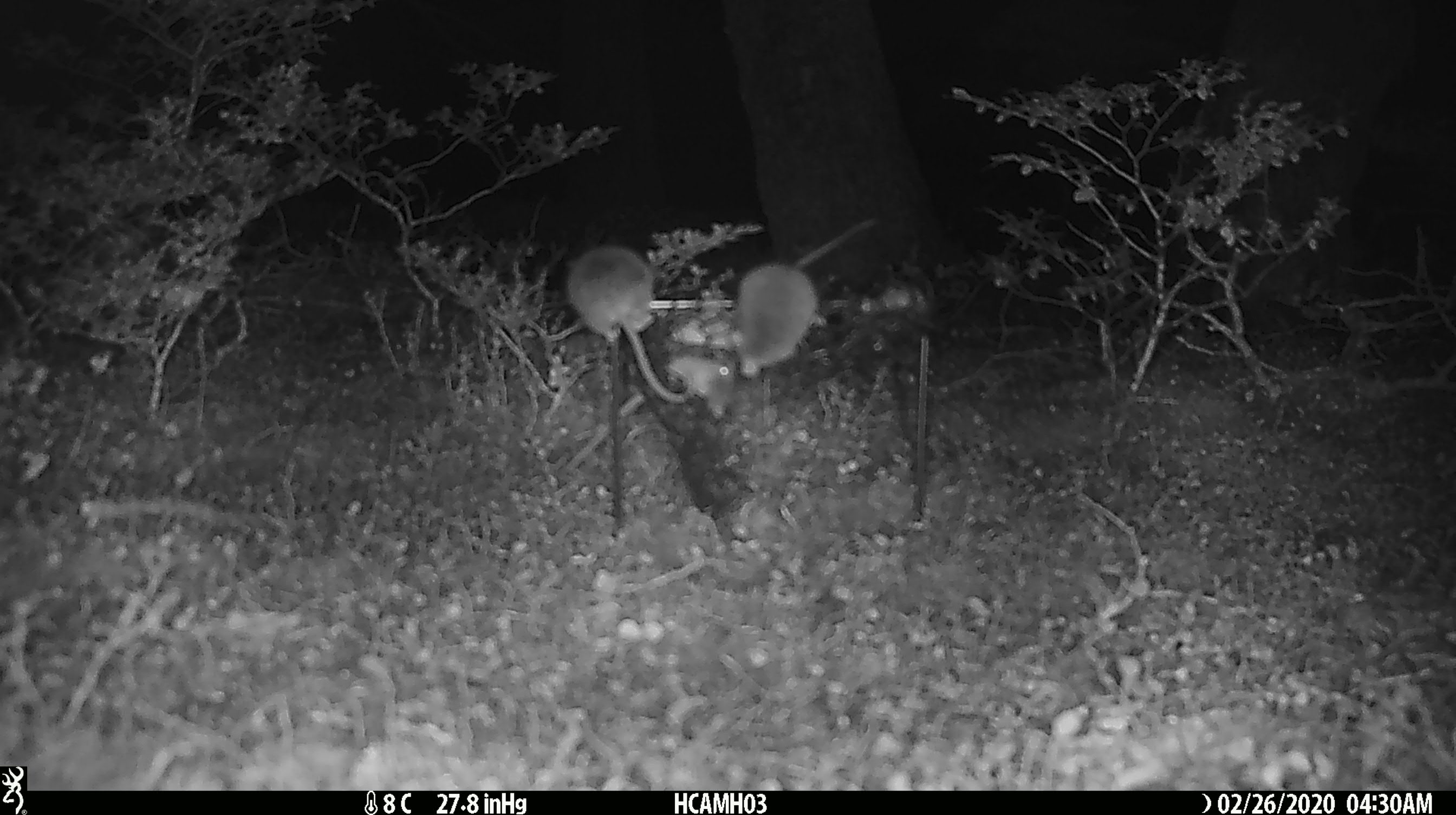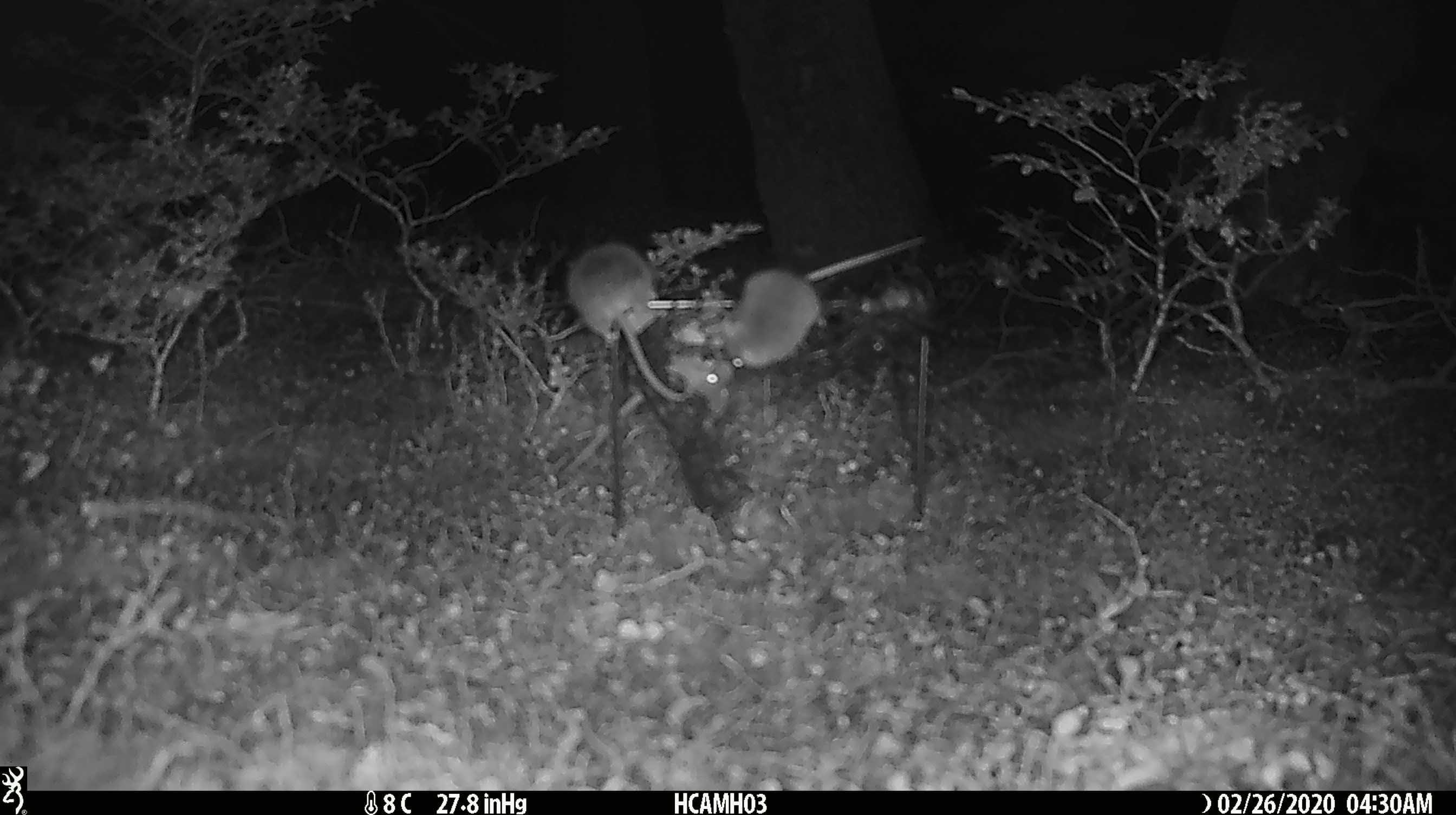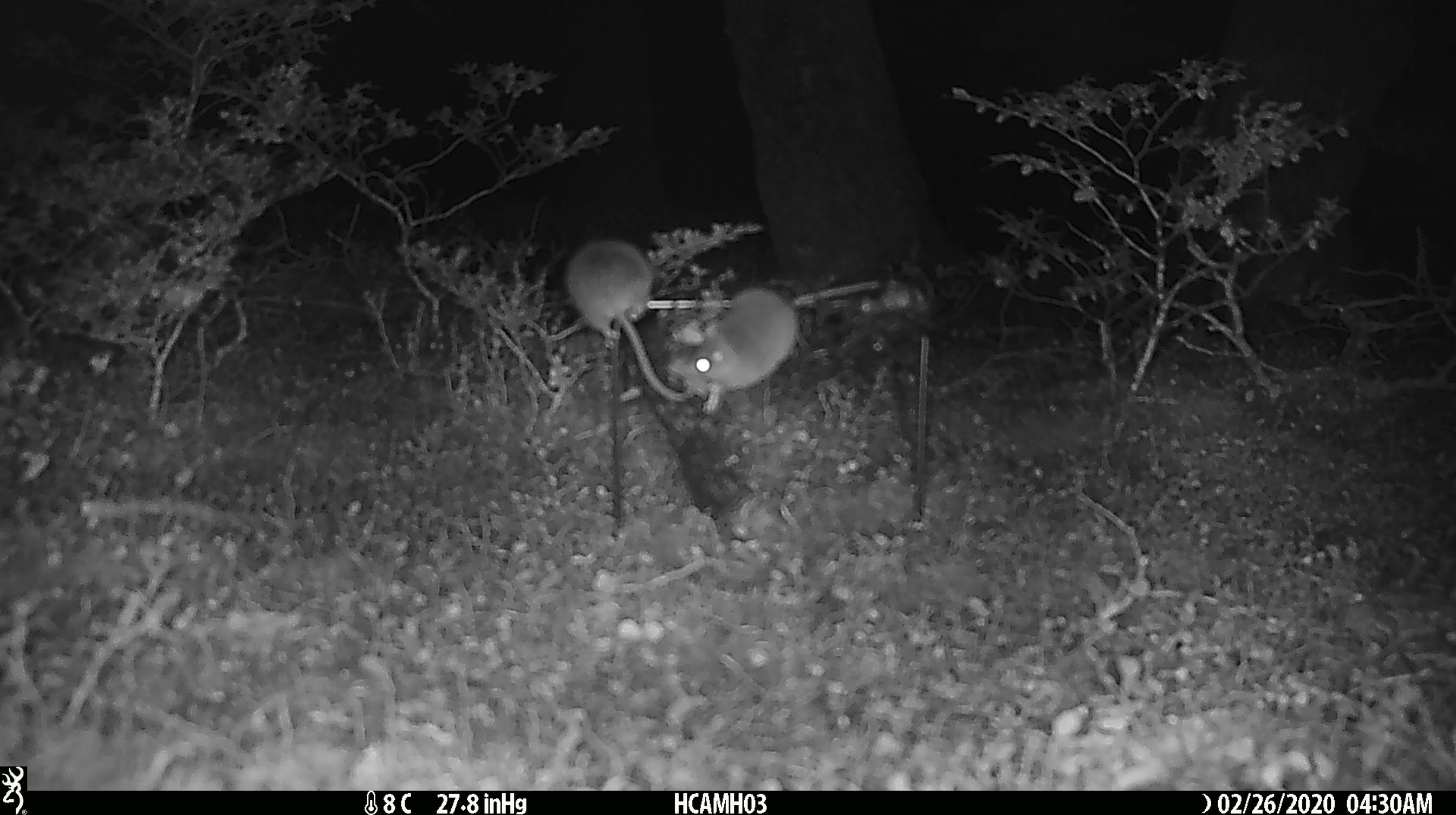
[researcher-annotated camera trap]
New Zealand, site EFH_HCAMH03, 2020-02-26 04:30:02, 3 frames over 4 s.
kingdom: Animalia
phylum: Chordata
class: Mammalia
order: Rodentia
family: Muridae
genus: Mus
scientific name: Mus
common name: mouse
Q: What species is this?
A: Mouse (Mus).